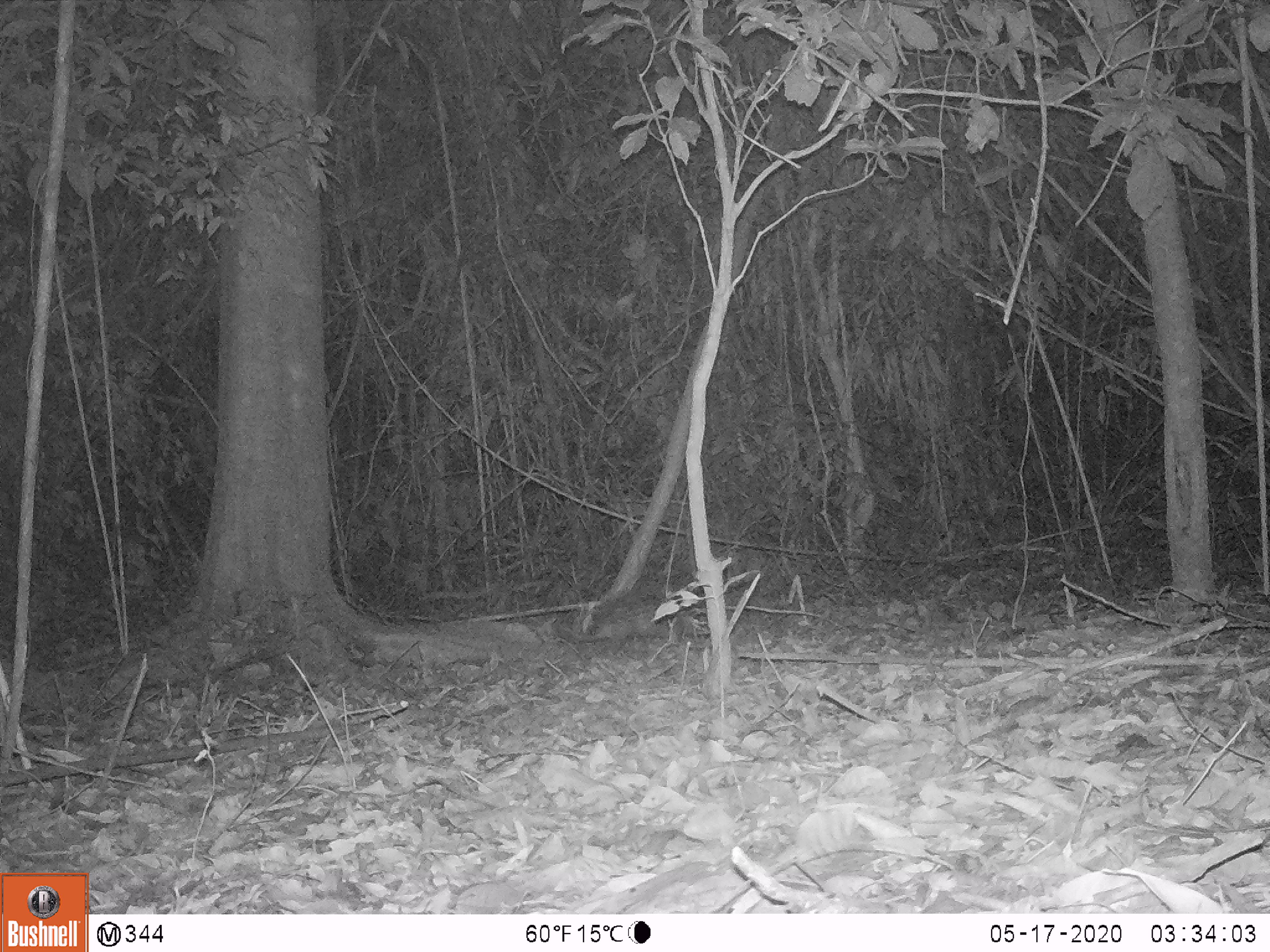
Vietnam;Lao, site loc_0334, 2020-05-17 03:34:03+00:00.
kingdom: Animalia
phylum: Chordata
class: Mammalia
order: Rodentia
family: Hystricidae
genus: Atherurus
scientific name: Atherurus macrourus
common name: asiatic brush-tailed porcupine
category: asiatic brush tailed porcupine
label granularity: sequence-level